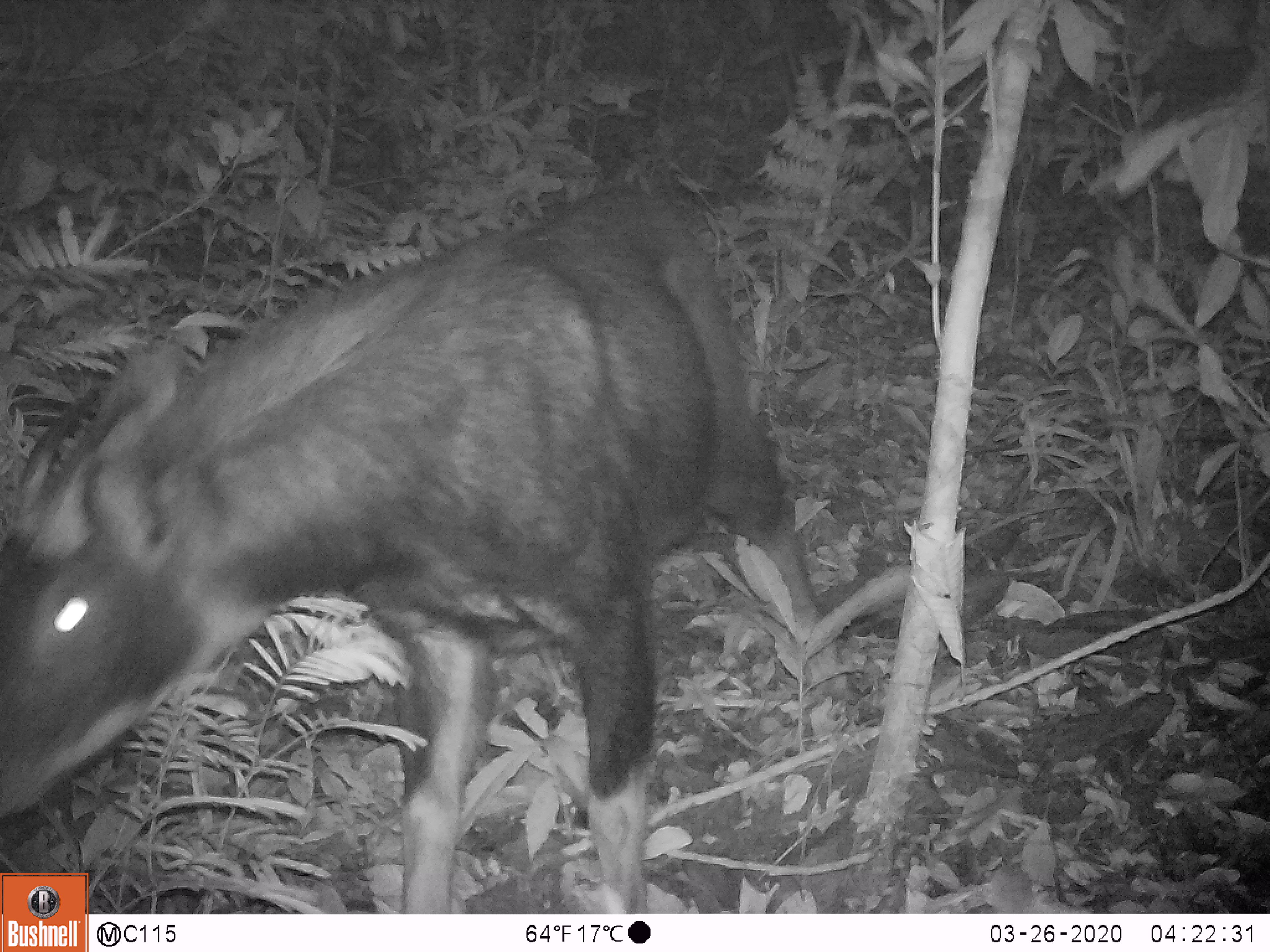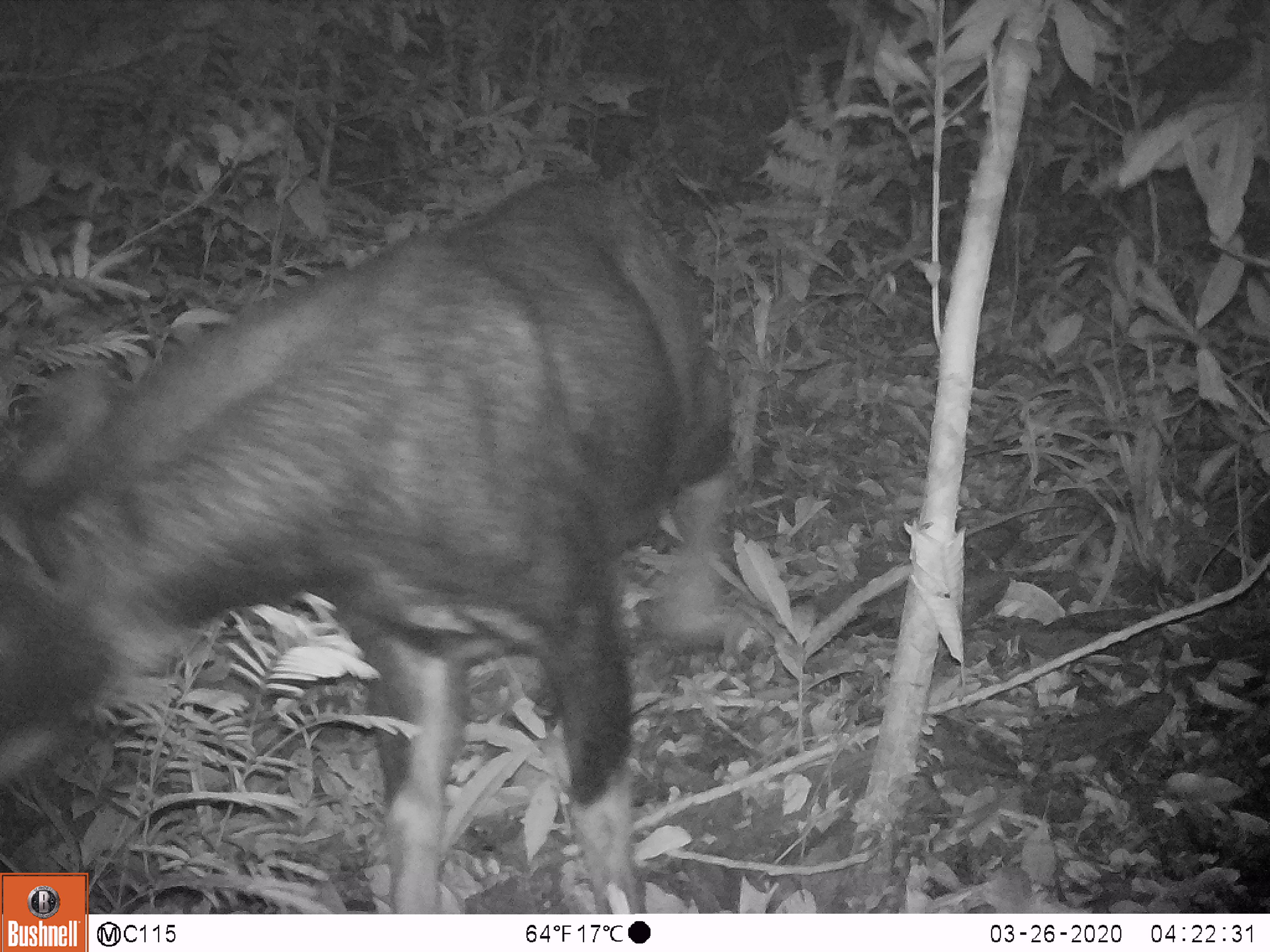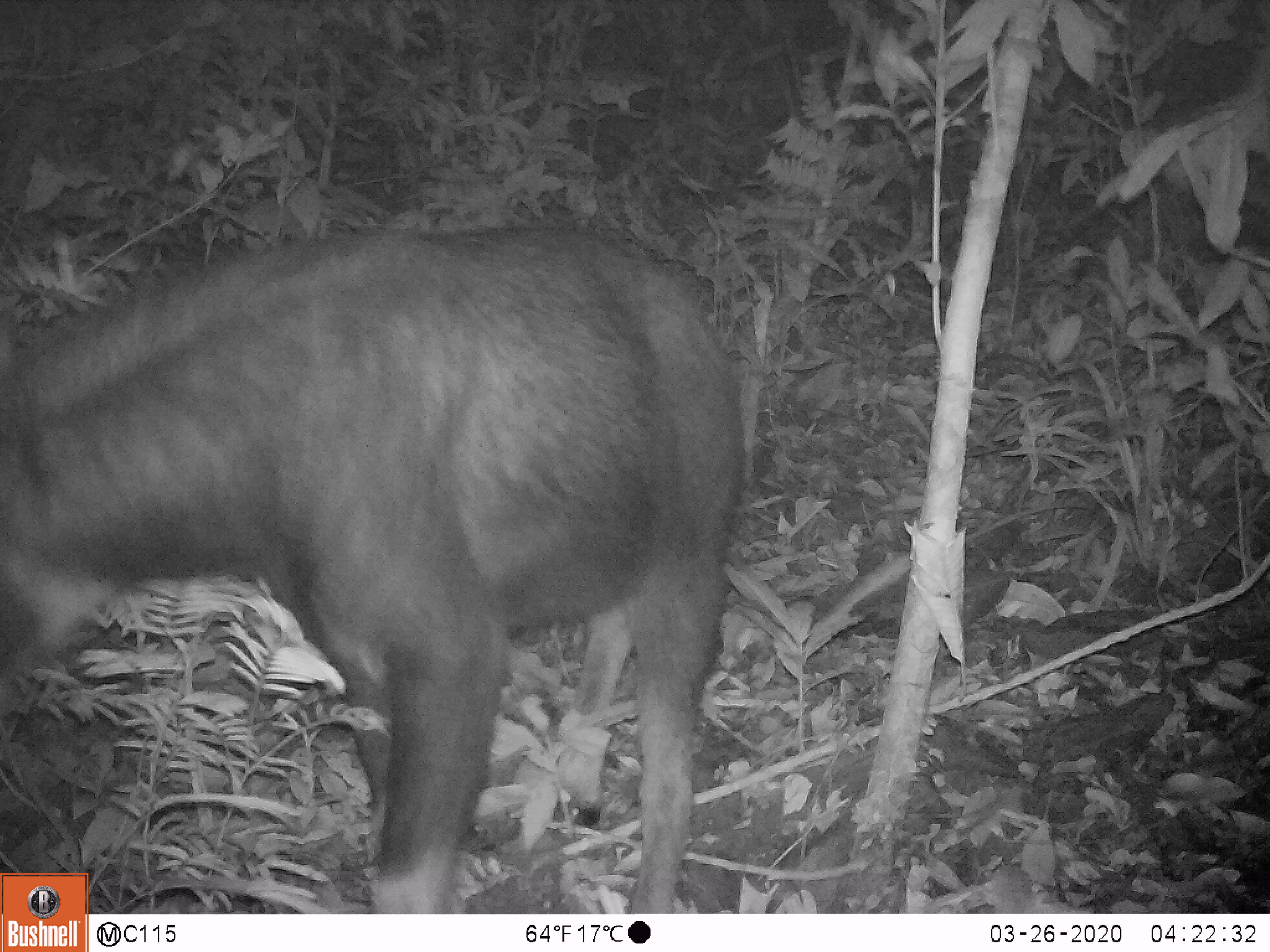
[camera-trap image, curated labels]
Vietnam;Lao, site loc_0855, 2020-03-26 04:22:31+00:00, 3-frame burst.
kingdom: Animalia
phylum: Chordata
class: Mammalia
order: Artiodactyla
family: Bovidae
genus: Capricornis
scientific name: Capricornis sumatraensis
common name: chinese serow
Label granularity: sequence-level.